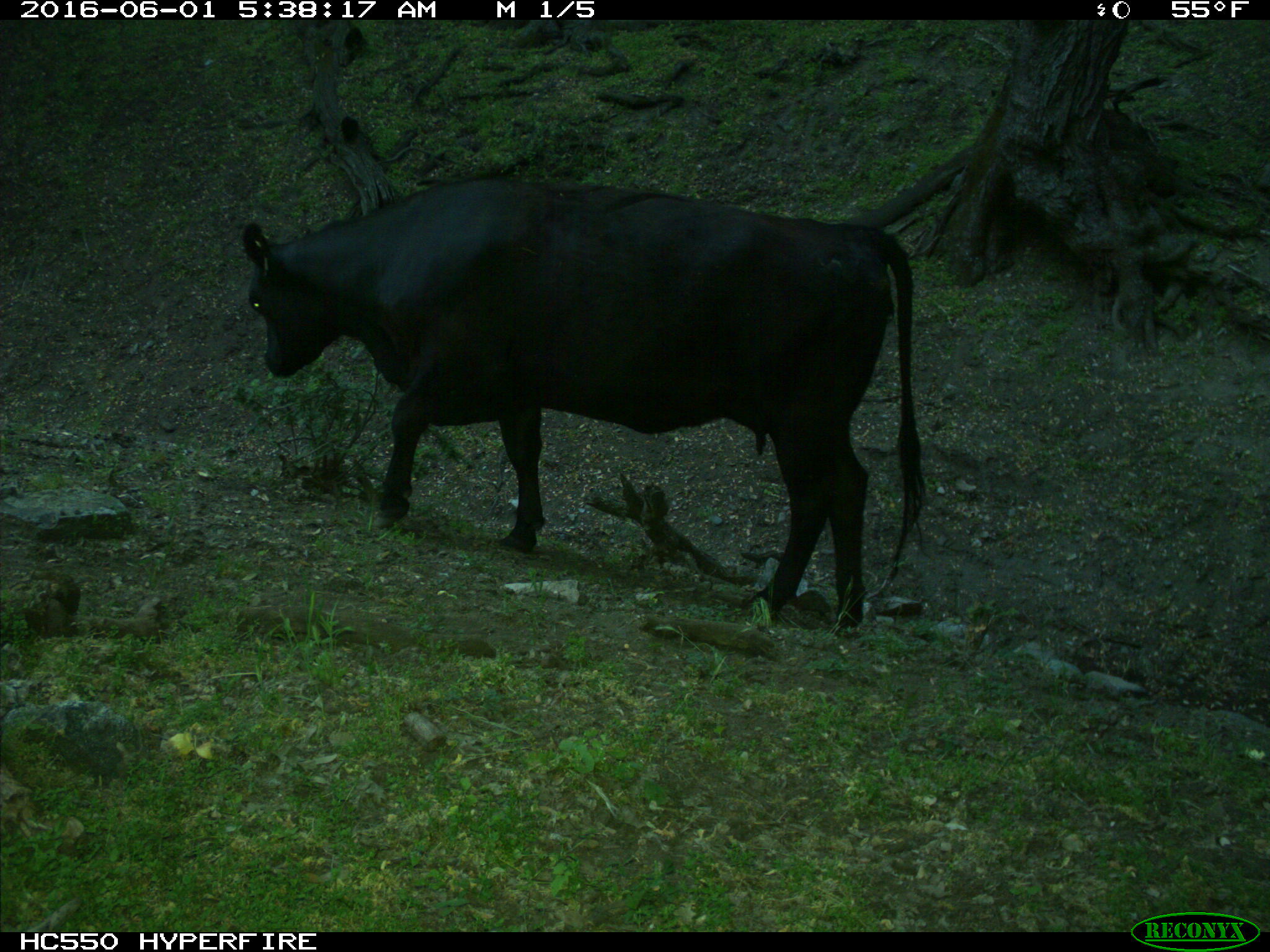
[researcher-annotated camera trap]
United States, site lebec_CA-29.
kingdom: Animalia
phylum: Chordata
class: Mammalia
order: Artiodactyla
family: Bovidae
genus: Bos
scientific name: Bos taurus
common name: domestic cow